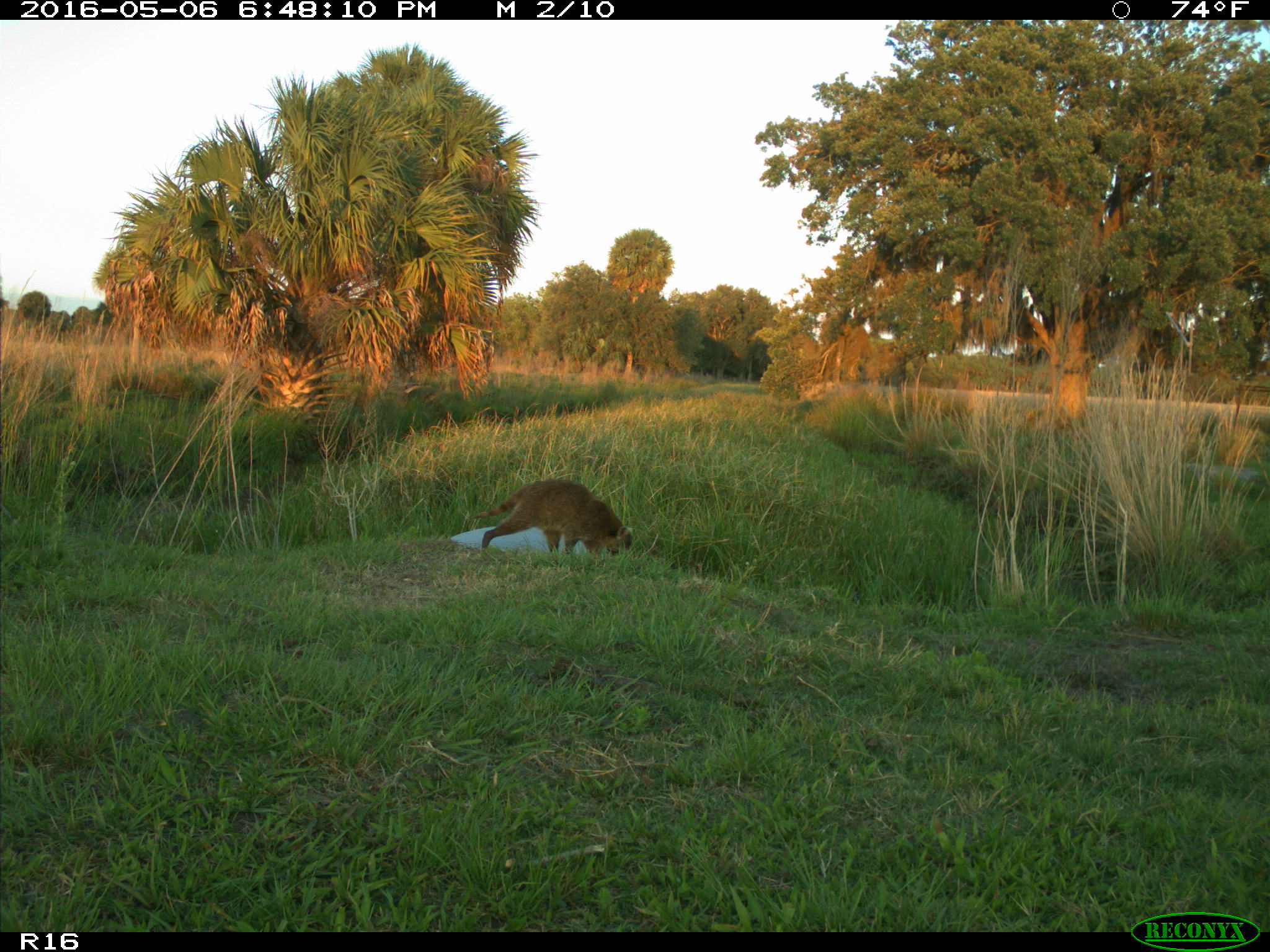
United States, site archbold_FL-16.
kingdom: Animalia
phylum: Chordata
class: Mammalia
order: Carnivora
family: Procyonidae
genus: Procyon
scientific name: Procyon lotor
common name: common raccoon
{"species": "Procyon lotor (common raccoon)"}